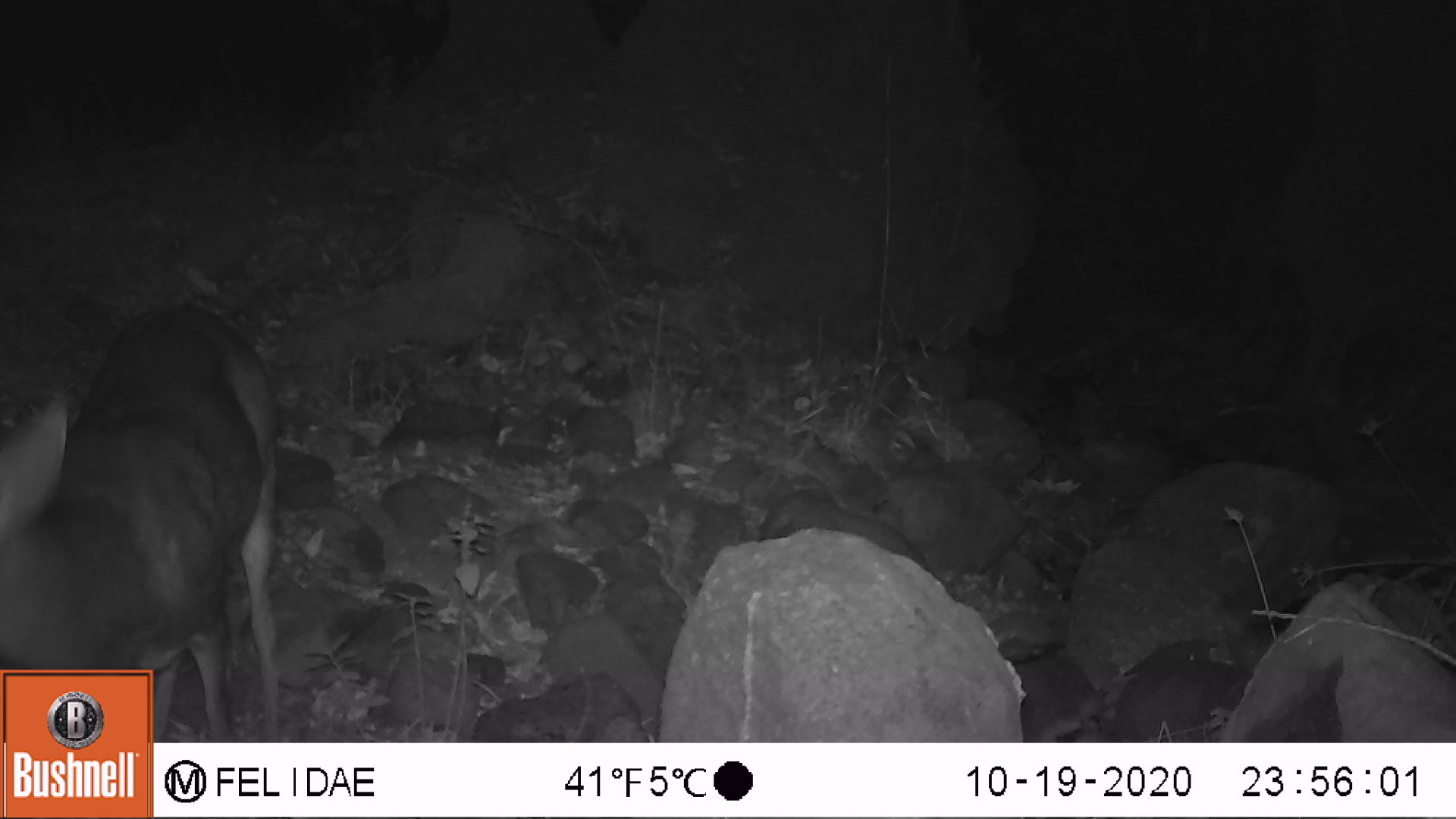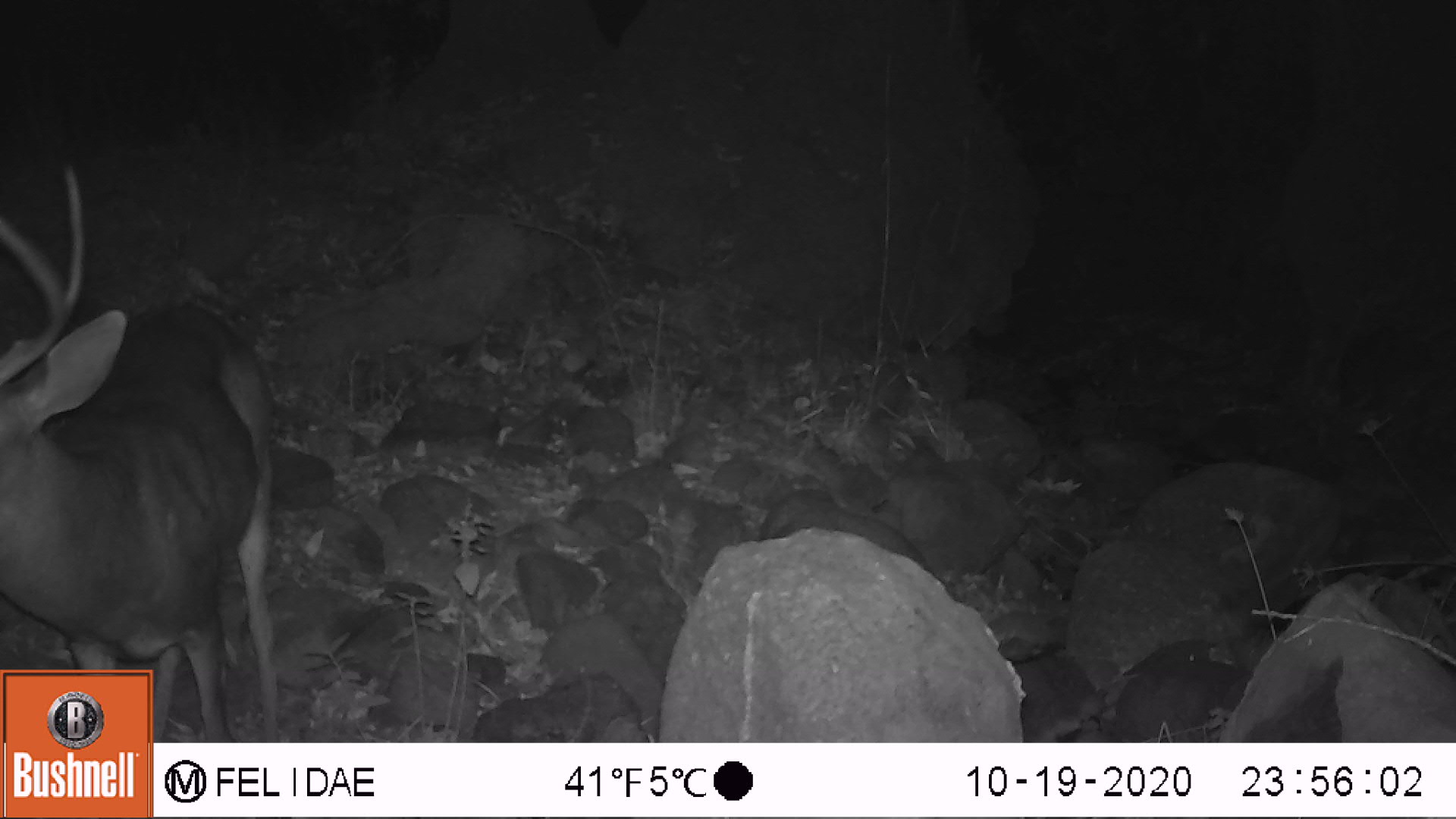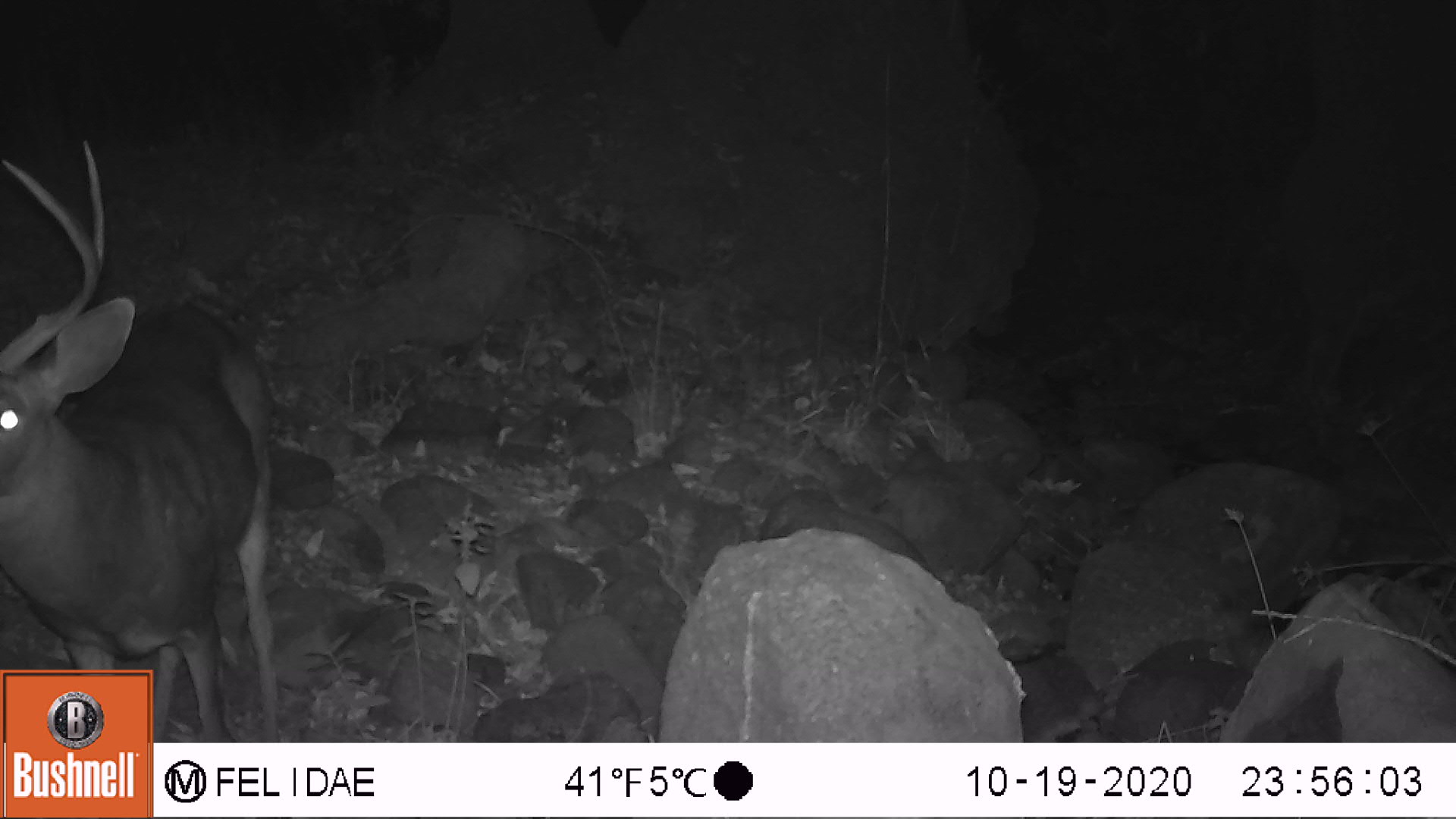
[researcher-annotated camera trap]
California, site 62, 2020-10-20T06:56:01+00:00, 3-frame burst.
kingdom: Animalia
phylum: Chordata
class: Mammalia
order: Artiodactyla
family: Cervidae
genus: Odocoileus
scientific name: Odocoileus hemionus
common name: mule deer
Mule deer (Odocoileus hemionus).